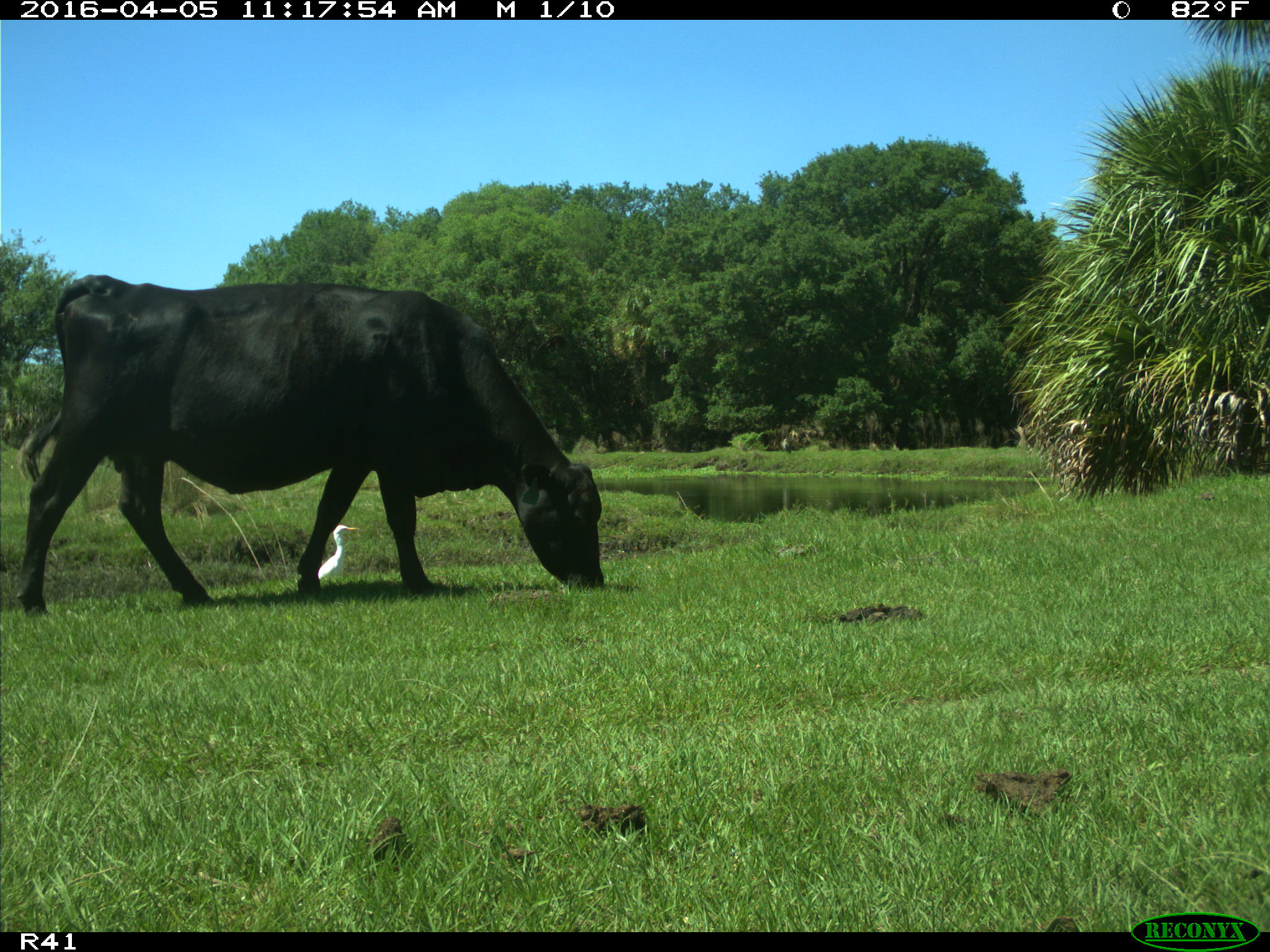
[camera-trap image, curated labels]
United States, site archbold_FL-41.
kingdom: Animalia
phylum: Chordata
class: Mammalia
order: Artiodactyla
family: Bovidae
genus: Bos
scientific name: Bos taurus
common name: domestic cow